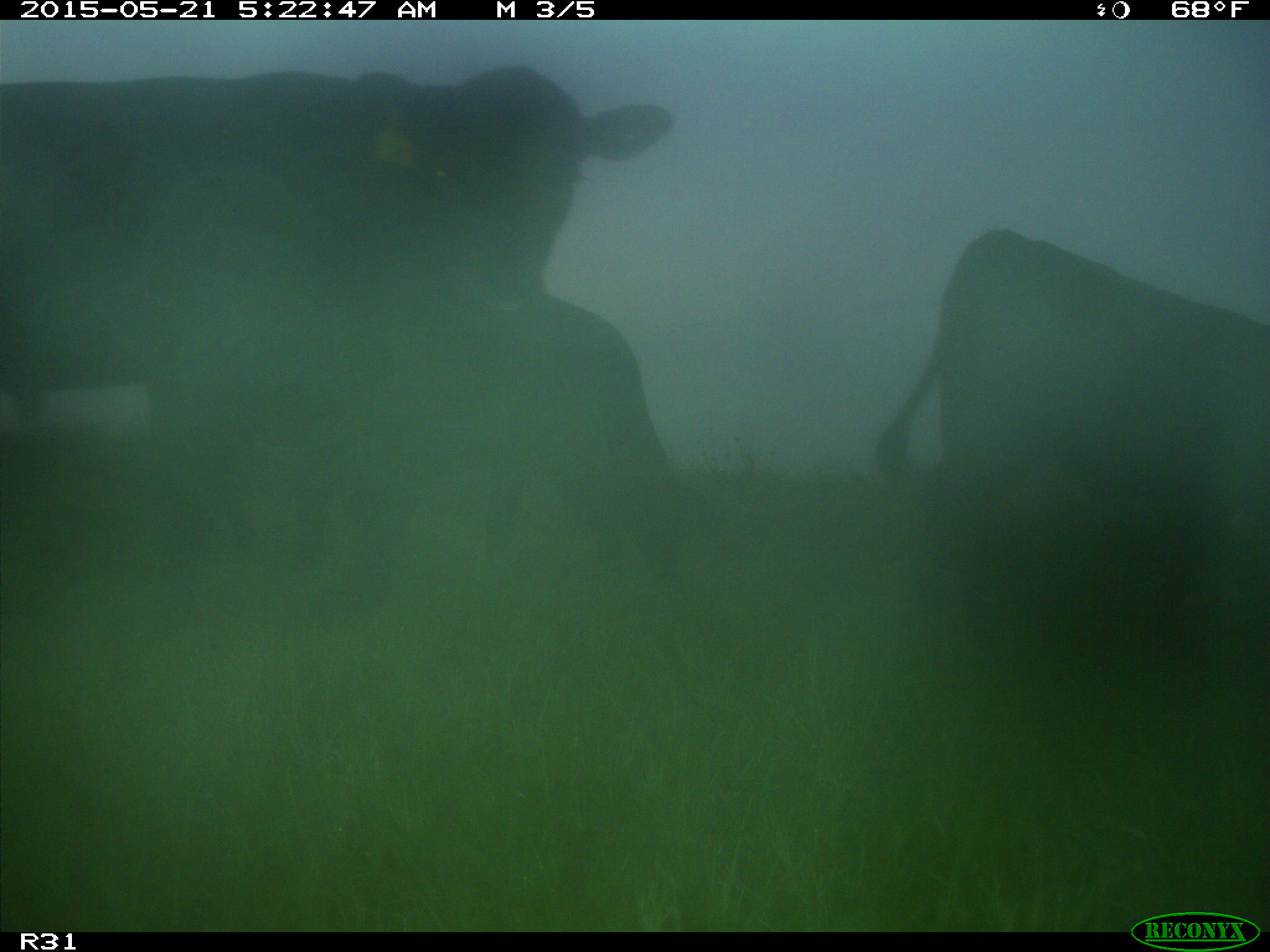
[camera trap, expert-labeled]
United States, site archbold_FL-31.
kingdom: Animalia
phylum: Chordata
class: Mammalia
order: Artiodactyla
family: Bovidae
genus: Bos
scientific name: Bos taurus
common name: domestic cow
Bos taurus (domestic cow).